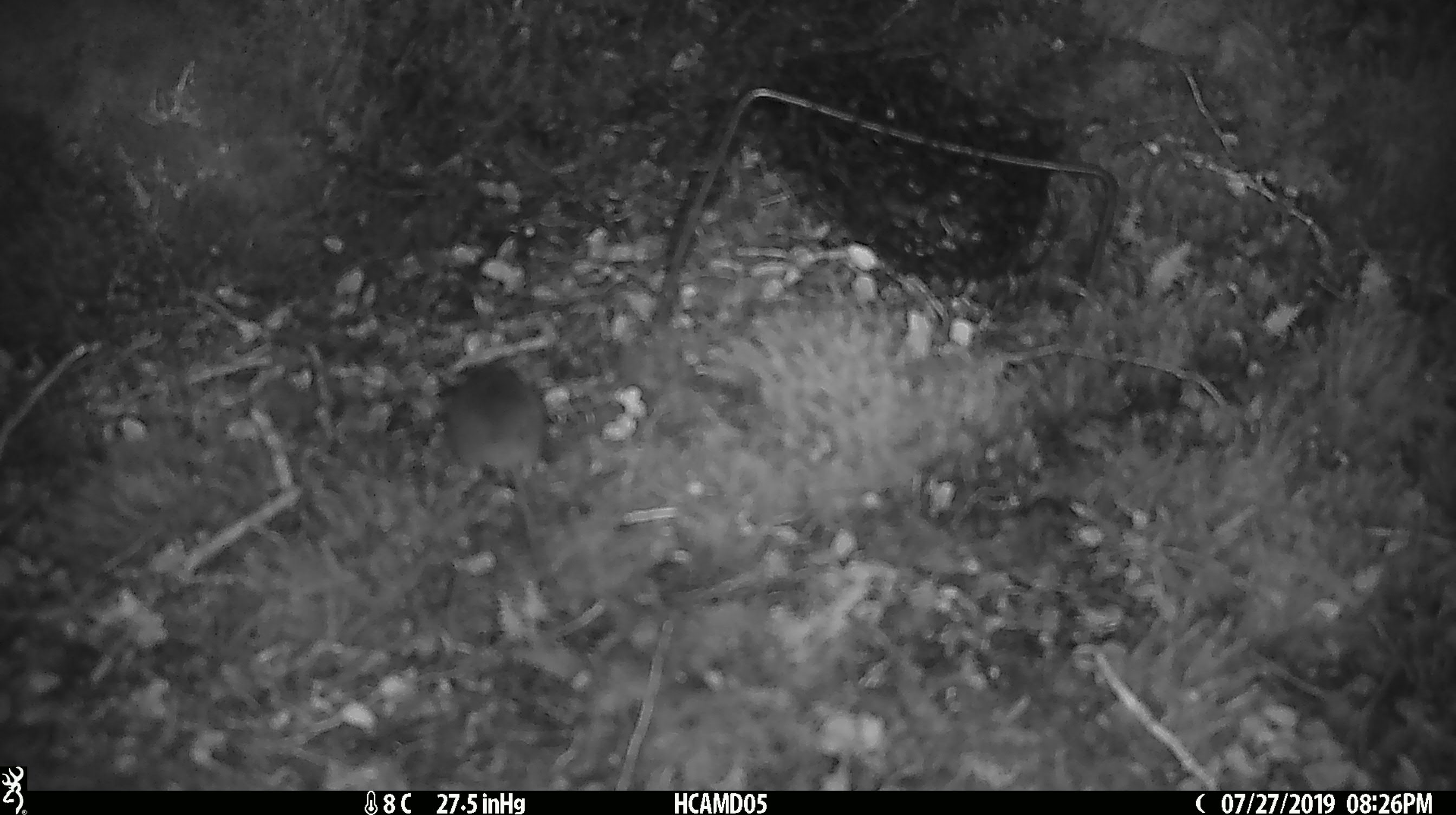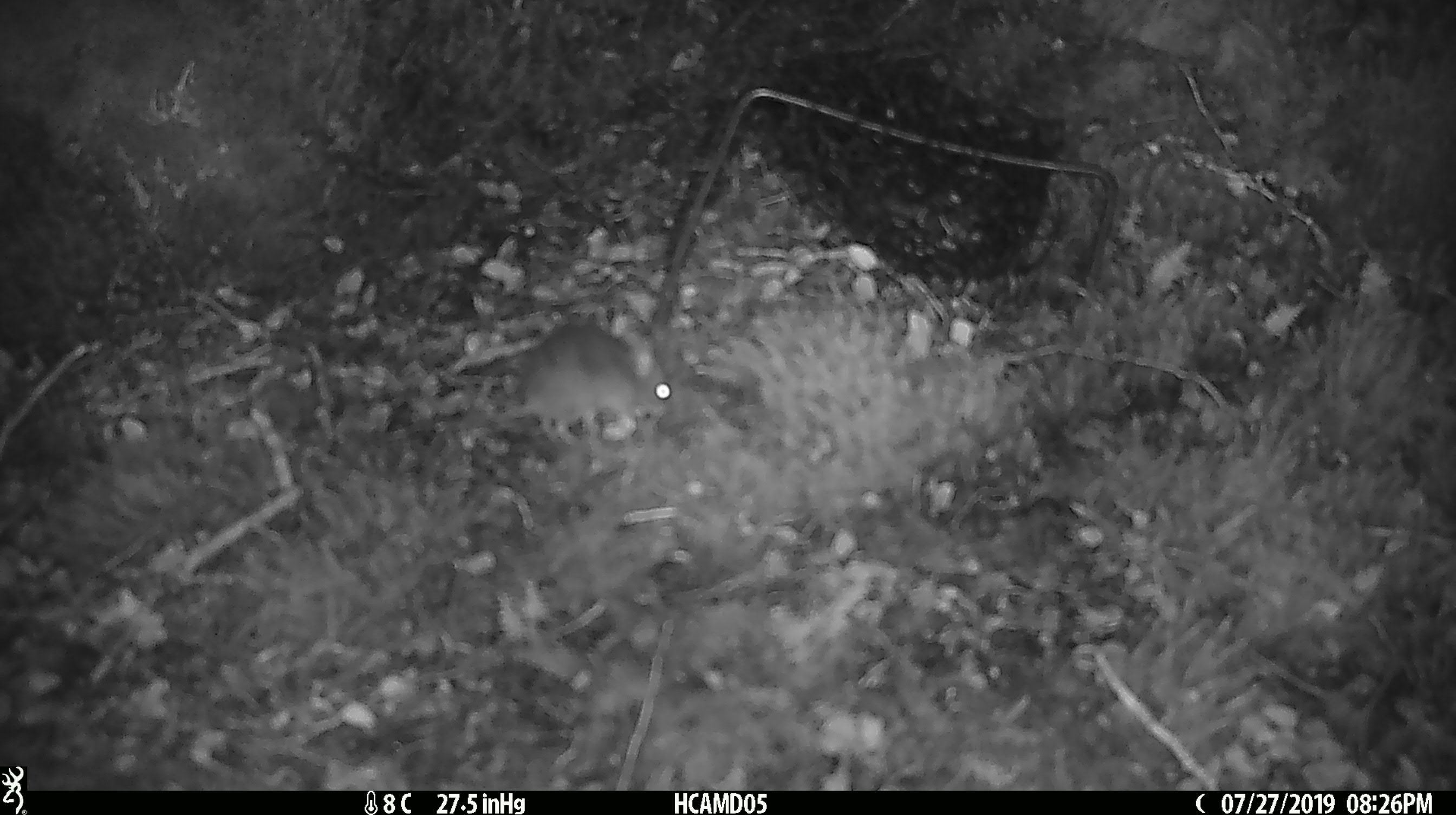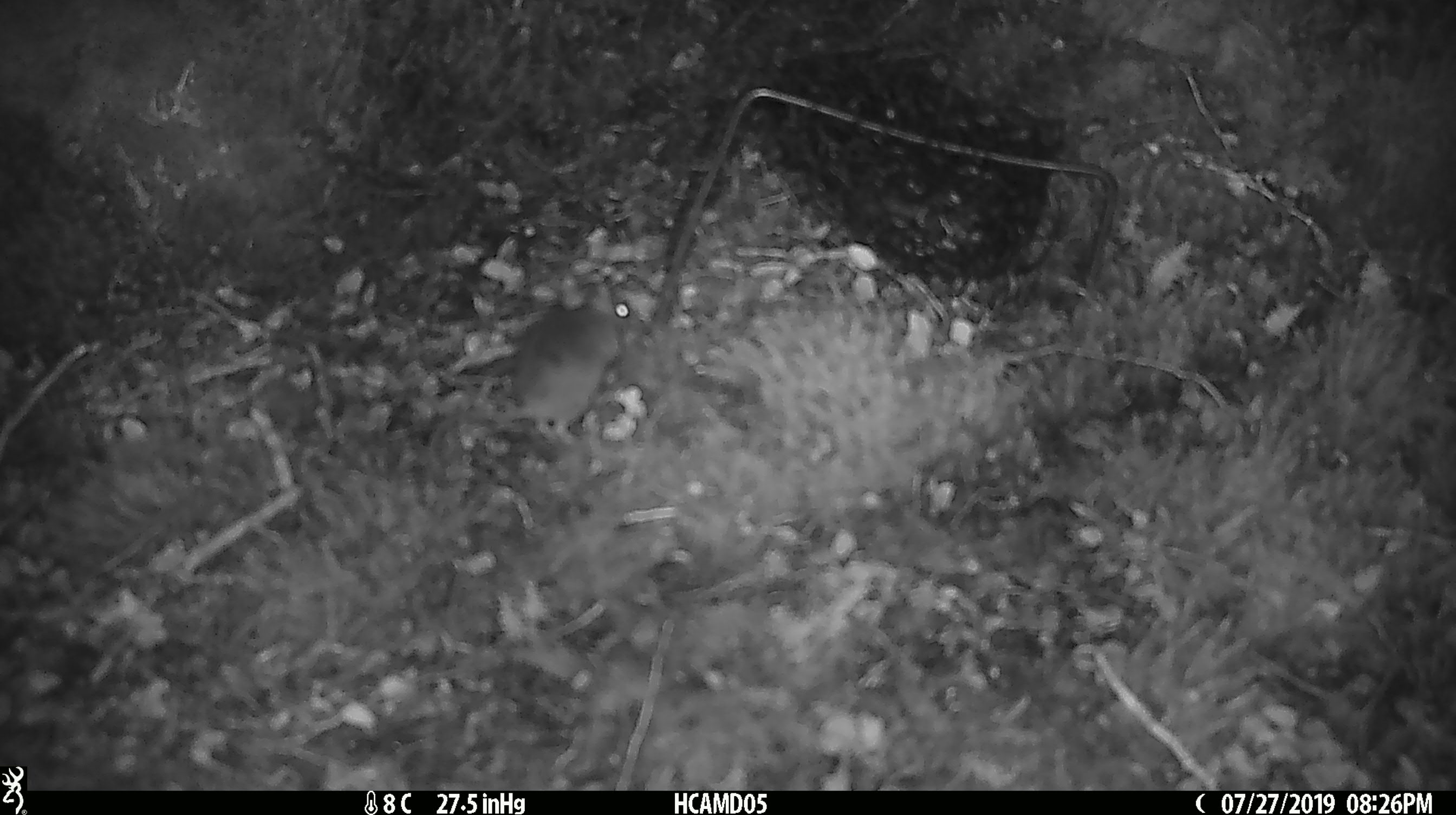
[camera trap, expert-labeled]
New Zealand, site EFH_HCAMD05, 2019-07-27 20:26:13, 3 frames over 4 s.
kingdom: Animalia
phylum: Chordata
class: Mammalia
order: Rodentia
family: Muridae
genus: Mus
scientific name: Mus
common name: mouse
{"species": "mouse (Mus)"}